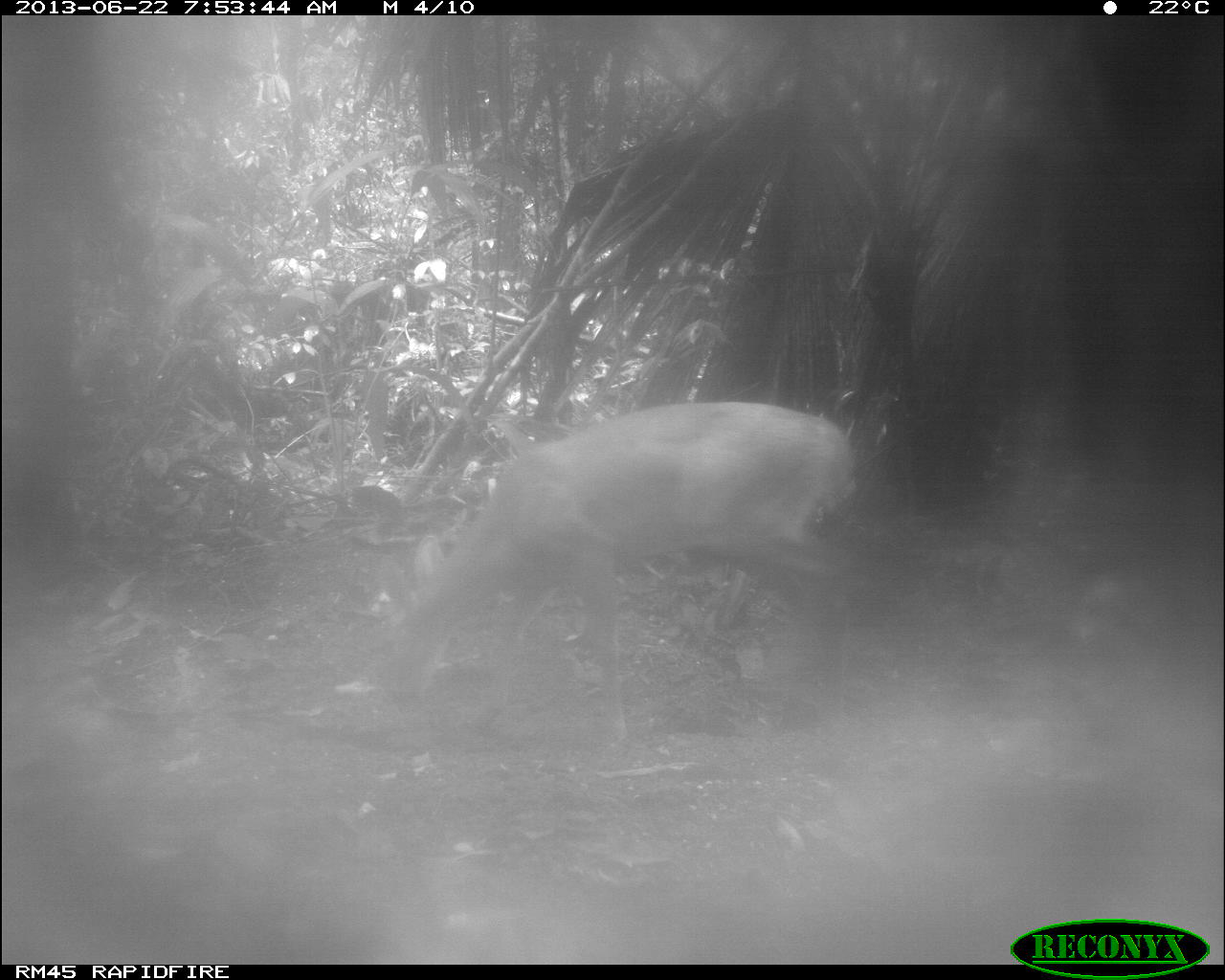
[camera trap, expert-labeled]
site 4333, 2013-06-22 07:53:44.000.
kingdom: Animalia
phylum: Chordata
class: Mammalia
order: Artiodactyla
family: Cervidae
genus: Odocoileus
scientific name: Odocoileus virginianus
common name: white-tailed deer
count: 1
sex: female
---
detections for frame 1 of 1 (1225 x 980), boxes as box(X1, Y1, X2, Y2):
odocoileus virginianus: box(368, 395, 859, 754)